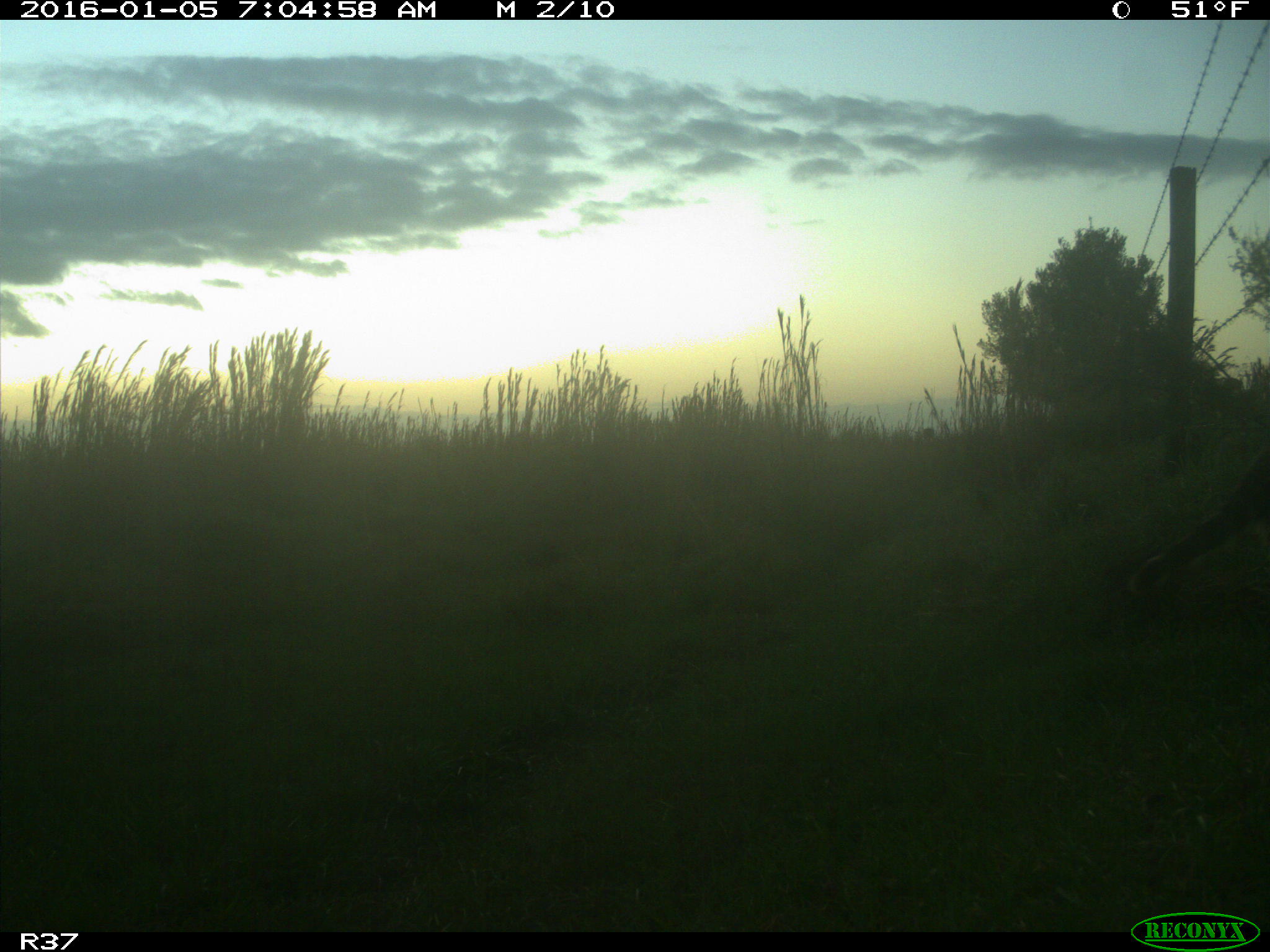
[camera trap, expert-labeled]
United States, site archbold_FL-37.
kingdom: Animalia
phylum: Chordata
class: Mammalia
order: Carnivora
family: Procyonidae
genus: Procyon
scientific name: Procyon lotor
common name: common raccoon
Procyon lotor (common raccoon).